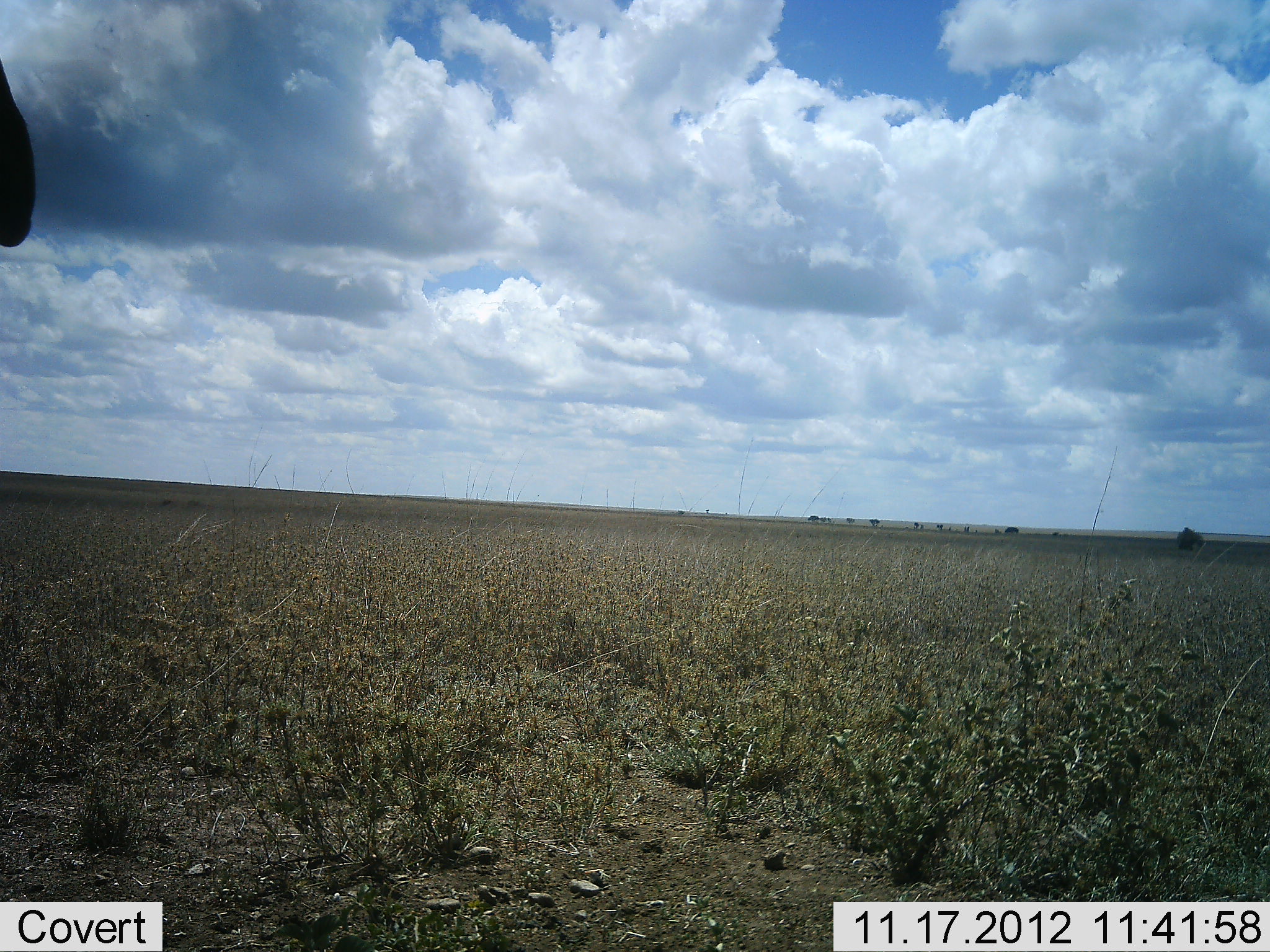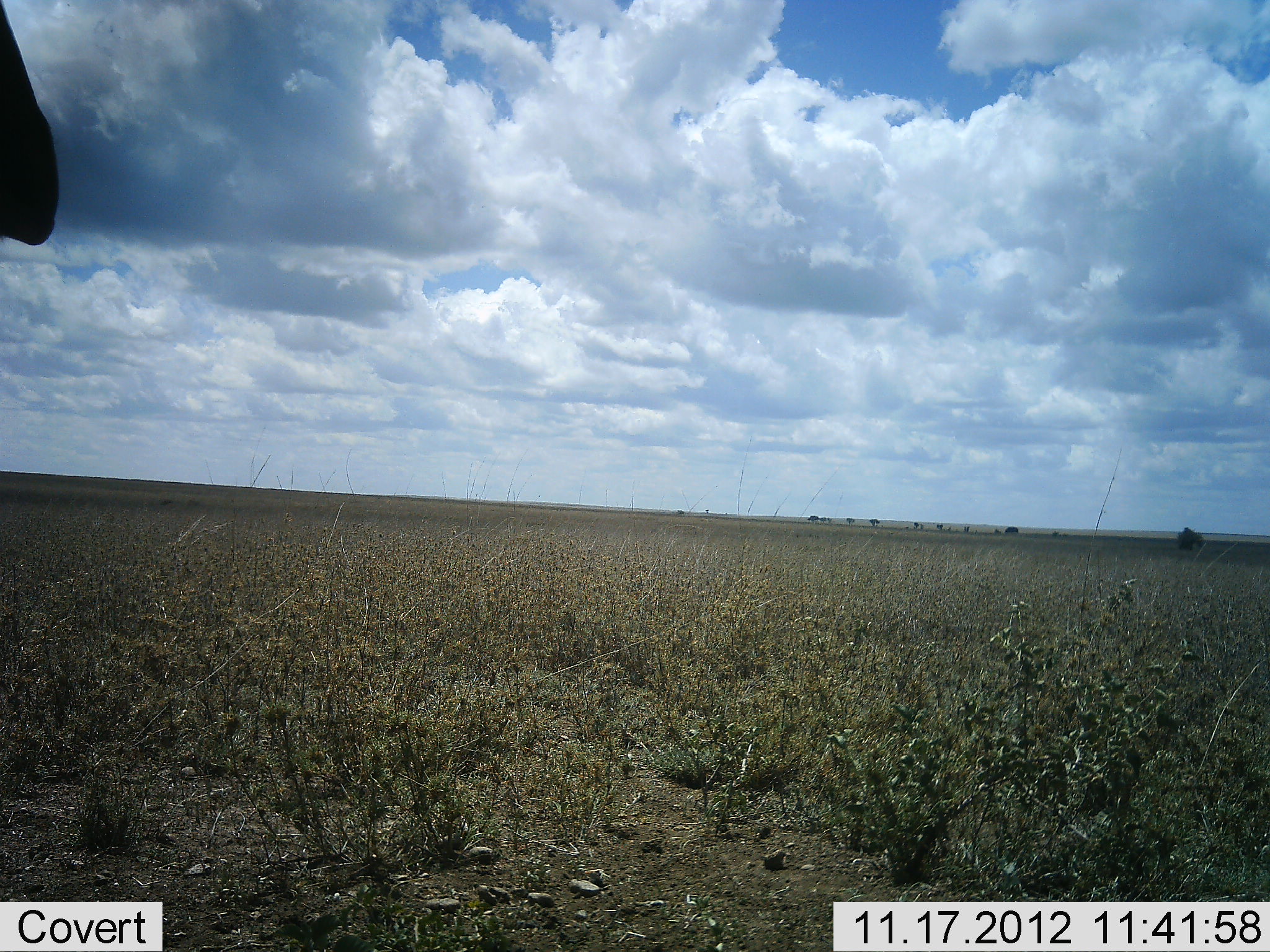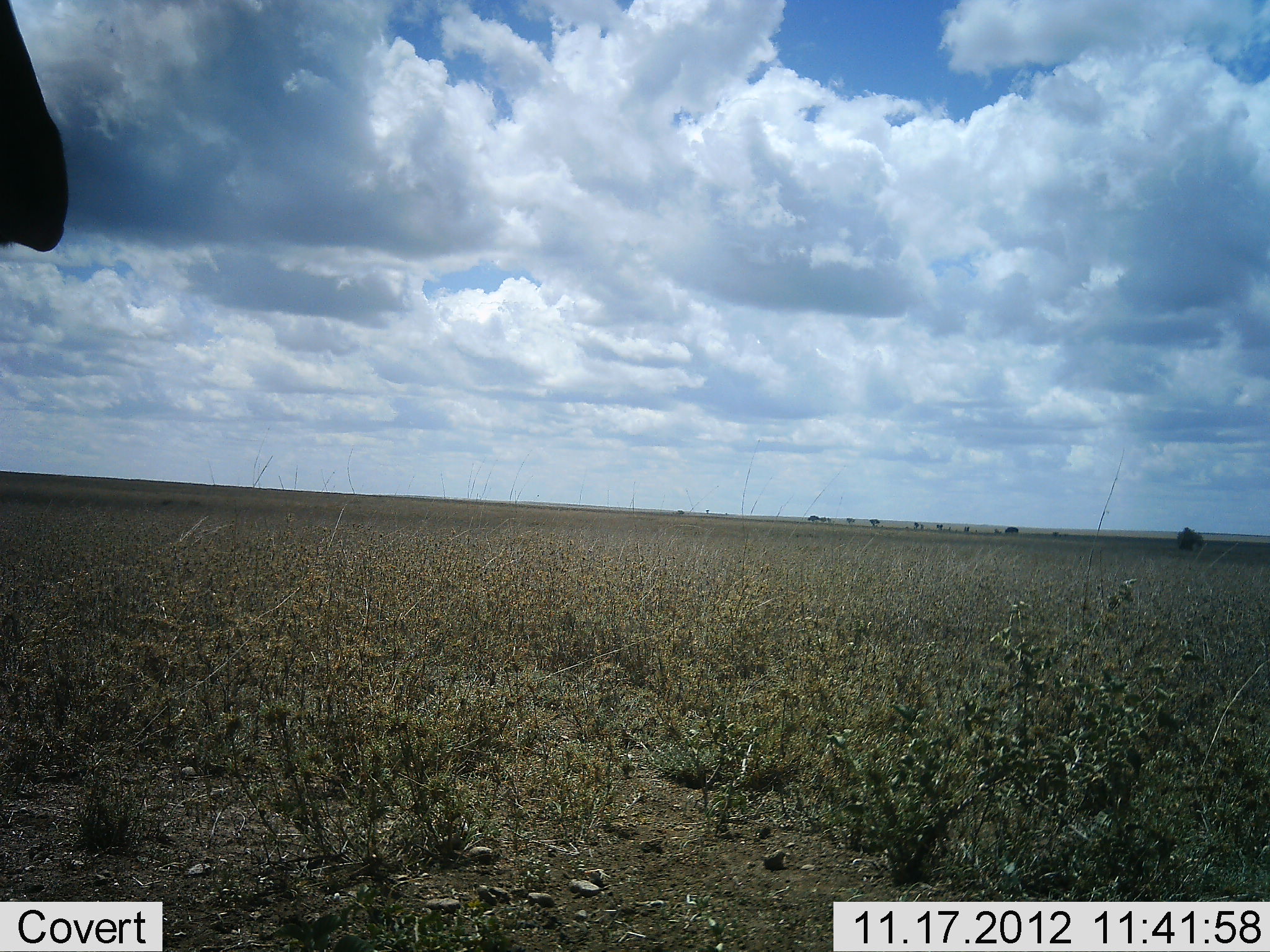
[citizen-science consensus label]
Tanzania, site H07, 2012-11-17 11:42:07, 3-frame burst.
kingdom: Animalia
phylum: Chordata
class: Mammalia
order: Artiodactyla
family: Bovidae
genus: Alcelaphus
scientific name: Alcelaphus buselaphus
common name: hartebeest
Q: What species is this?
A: Hartebeest (Alcelaphus buselaphus).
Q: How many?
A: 1.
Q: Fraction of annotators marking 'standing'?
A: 100%.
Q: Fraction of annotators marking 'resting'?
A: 0%.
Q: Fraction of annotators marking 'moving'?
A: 0%.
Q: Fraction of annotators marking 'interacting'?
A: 0%.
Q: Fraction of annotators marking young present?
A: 0%.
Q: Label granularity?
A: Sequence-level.